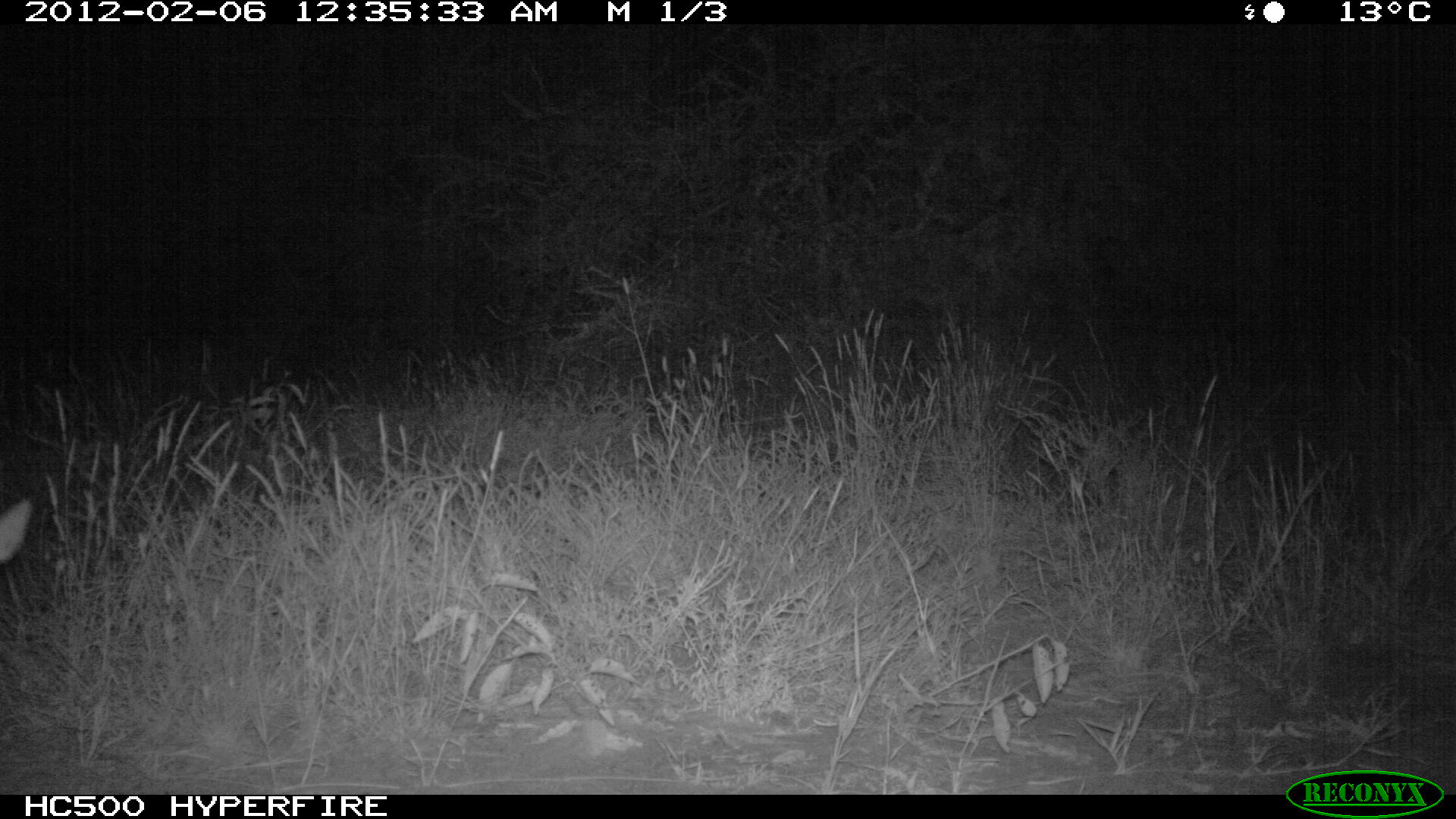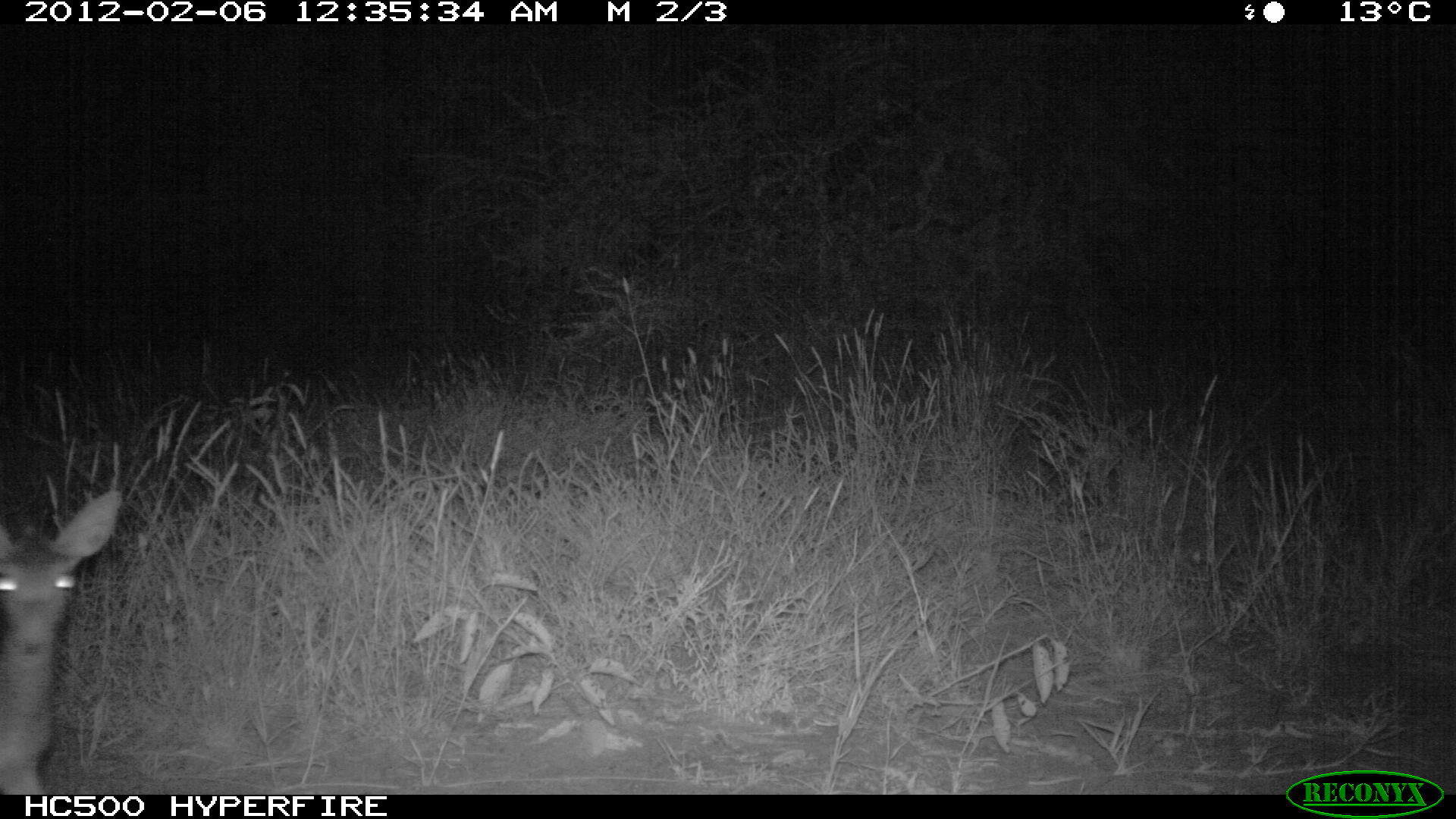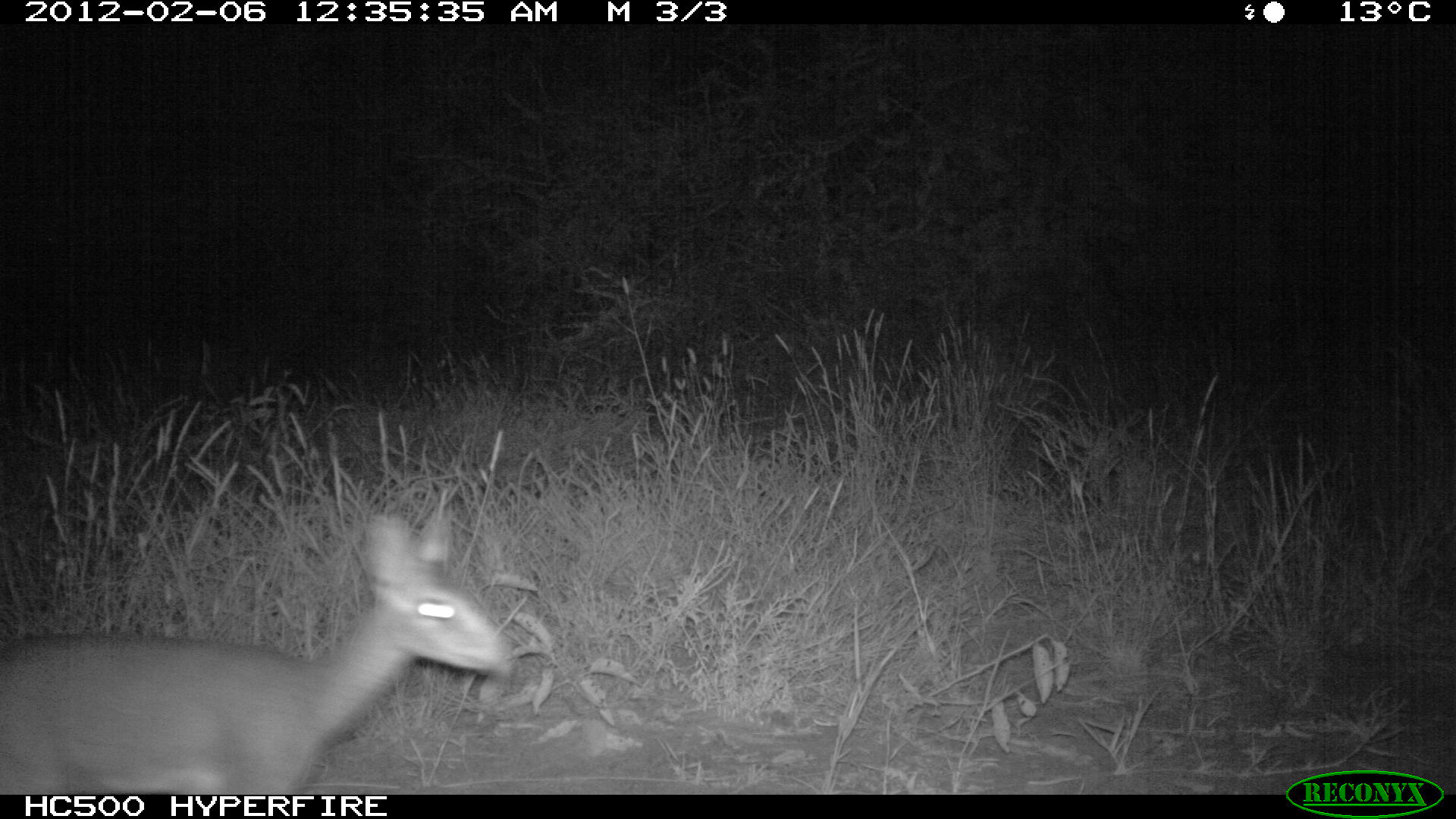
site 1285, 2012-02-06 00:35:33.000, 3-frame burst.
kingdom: Animalia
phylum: Chordata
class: Mammalia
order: Artiodactyla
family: Bovidae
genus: Madoqua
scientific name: Madoqua guentheri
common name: günther's dik-dik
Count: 1.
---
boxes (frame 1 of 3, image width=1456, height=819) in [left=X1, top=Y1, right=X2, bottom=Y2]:
madoqua guentheri: [left=0, top=492, right=34, bottom=562]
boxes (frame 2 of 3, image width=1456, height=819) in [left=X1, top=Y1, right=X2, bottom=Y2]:
madoqua guentheri: [left=0, top=484, right=122, bottom=791]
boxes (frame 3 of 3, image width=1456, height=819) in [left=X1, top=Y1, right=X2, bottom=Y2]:
madoqua guentheri: [left=0, top=510, right=512, bottom=792]